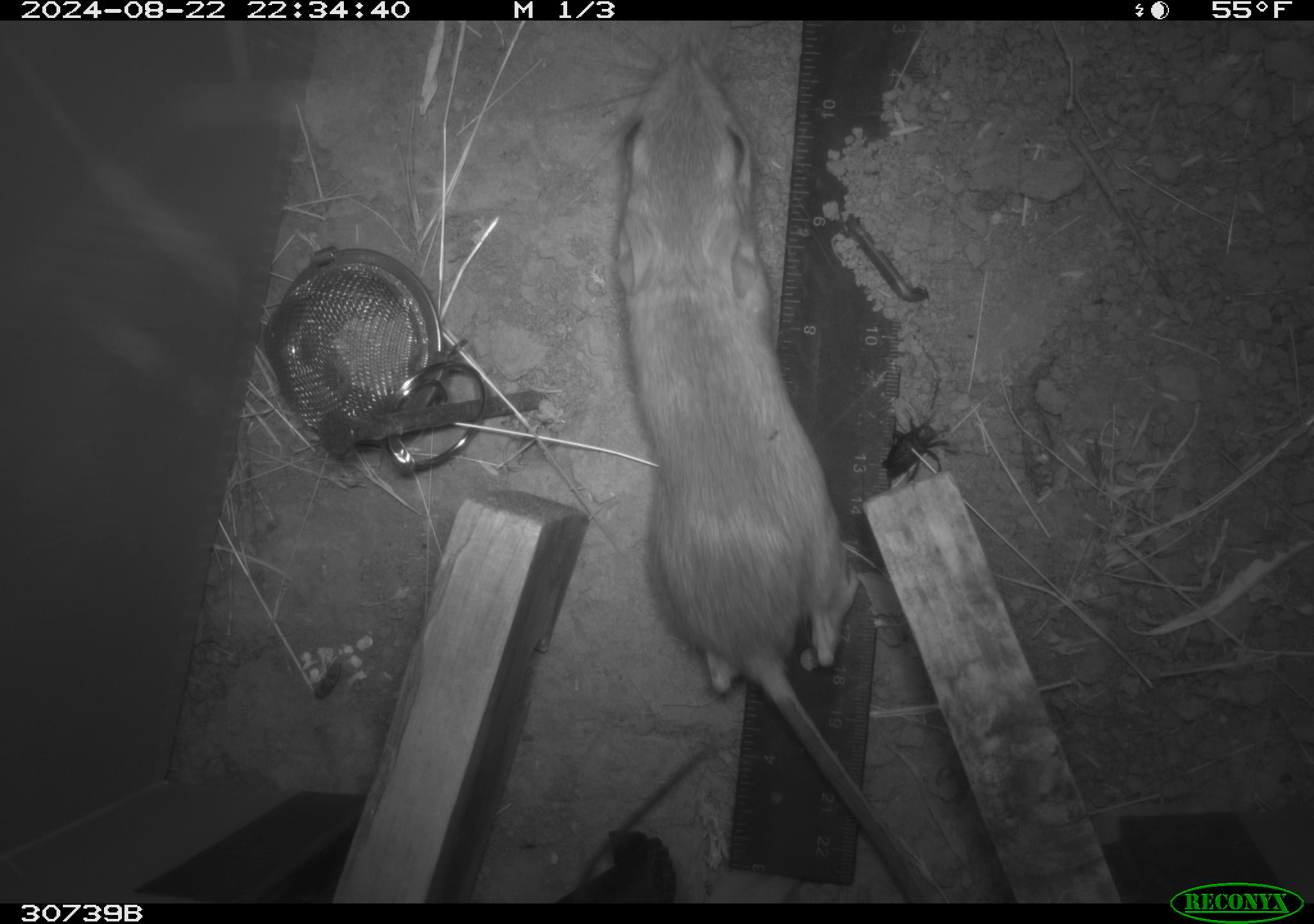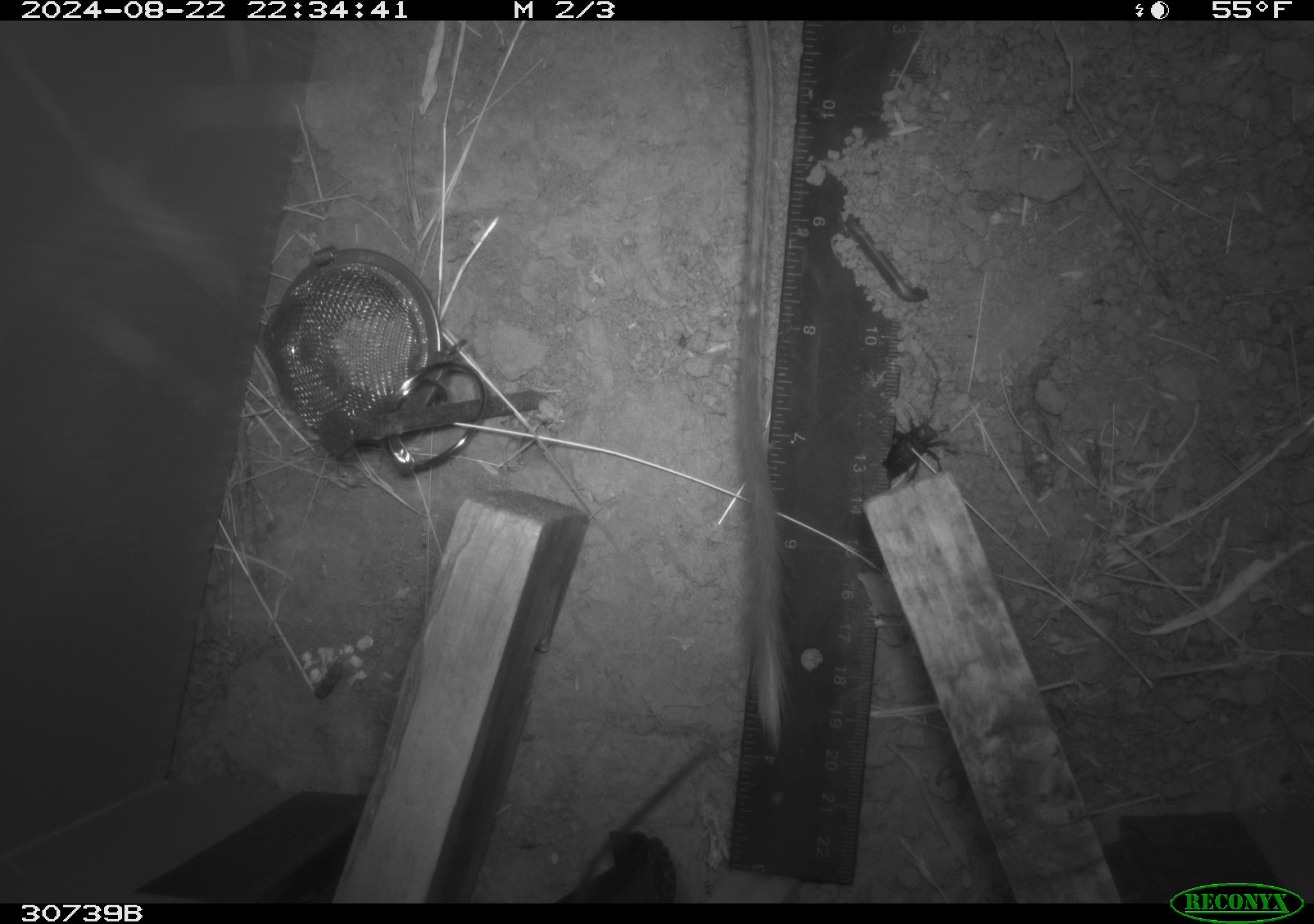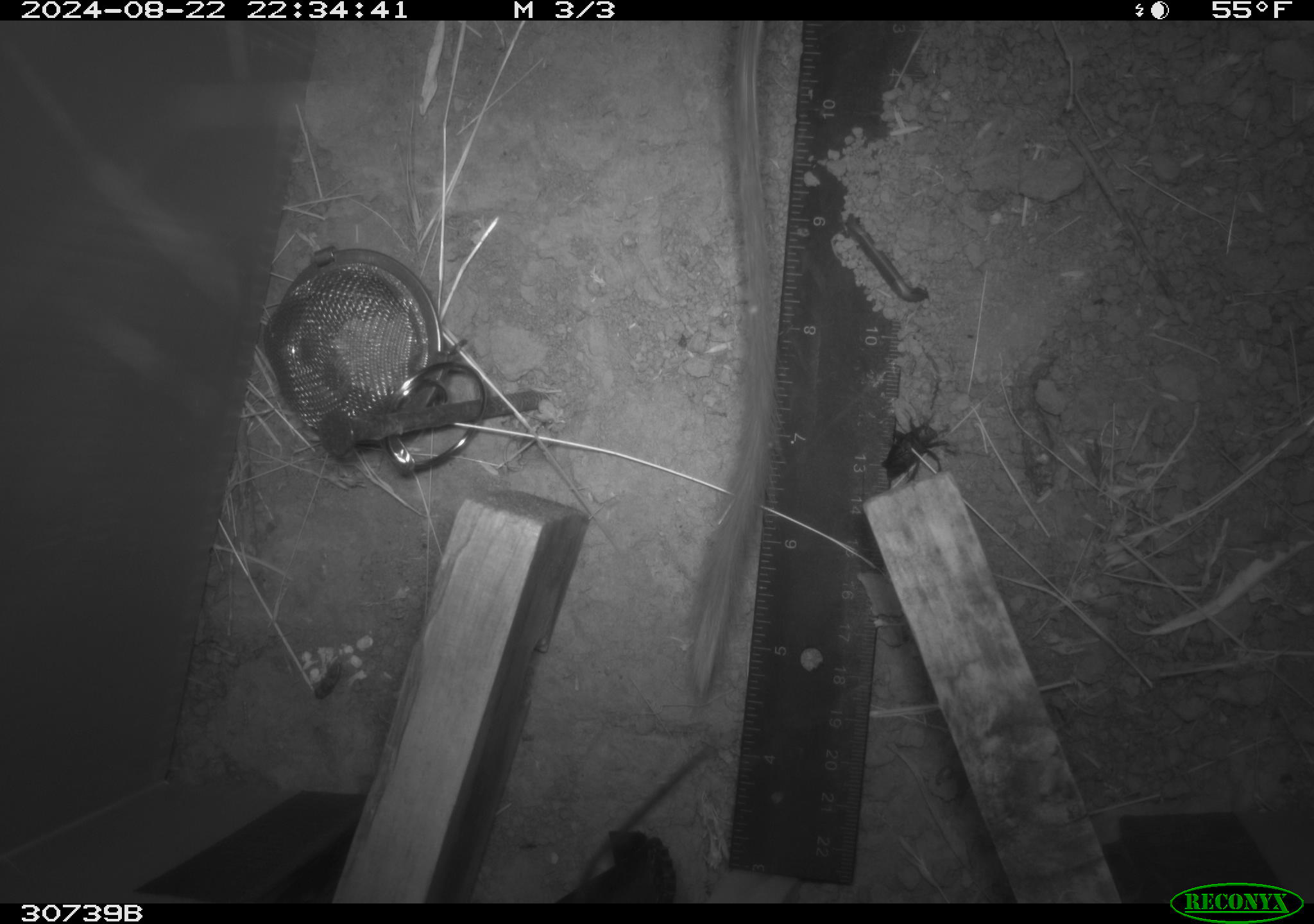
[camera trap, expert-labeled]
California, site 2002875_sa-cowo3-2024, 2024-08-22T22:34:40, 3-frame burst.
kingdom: Animalia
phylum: Chordata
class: Mammalia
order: Rodentia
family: Heteromyidae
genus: Dipodomys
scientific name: Dipodomys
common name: kangaroo rats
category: dipodomys species